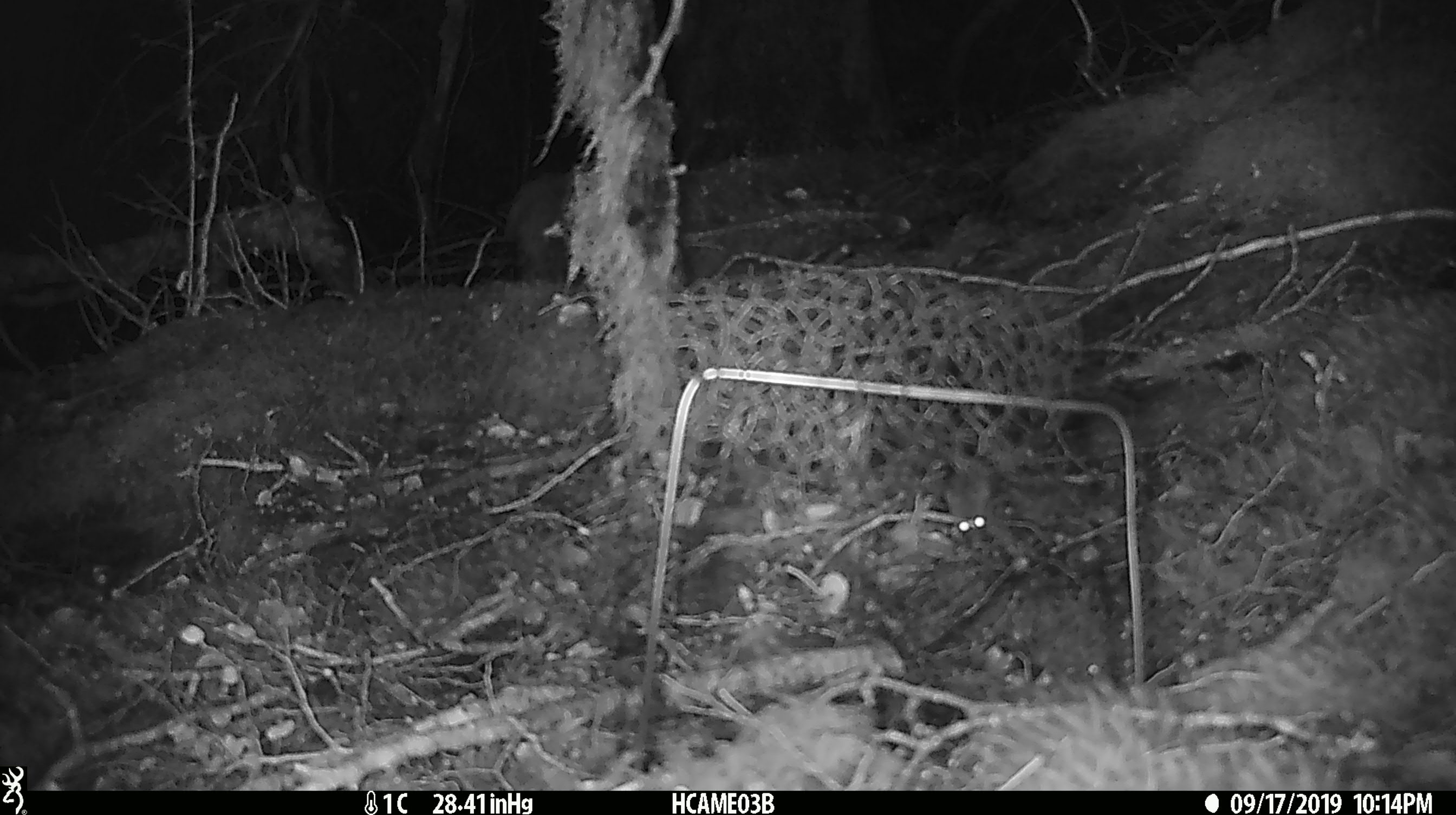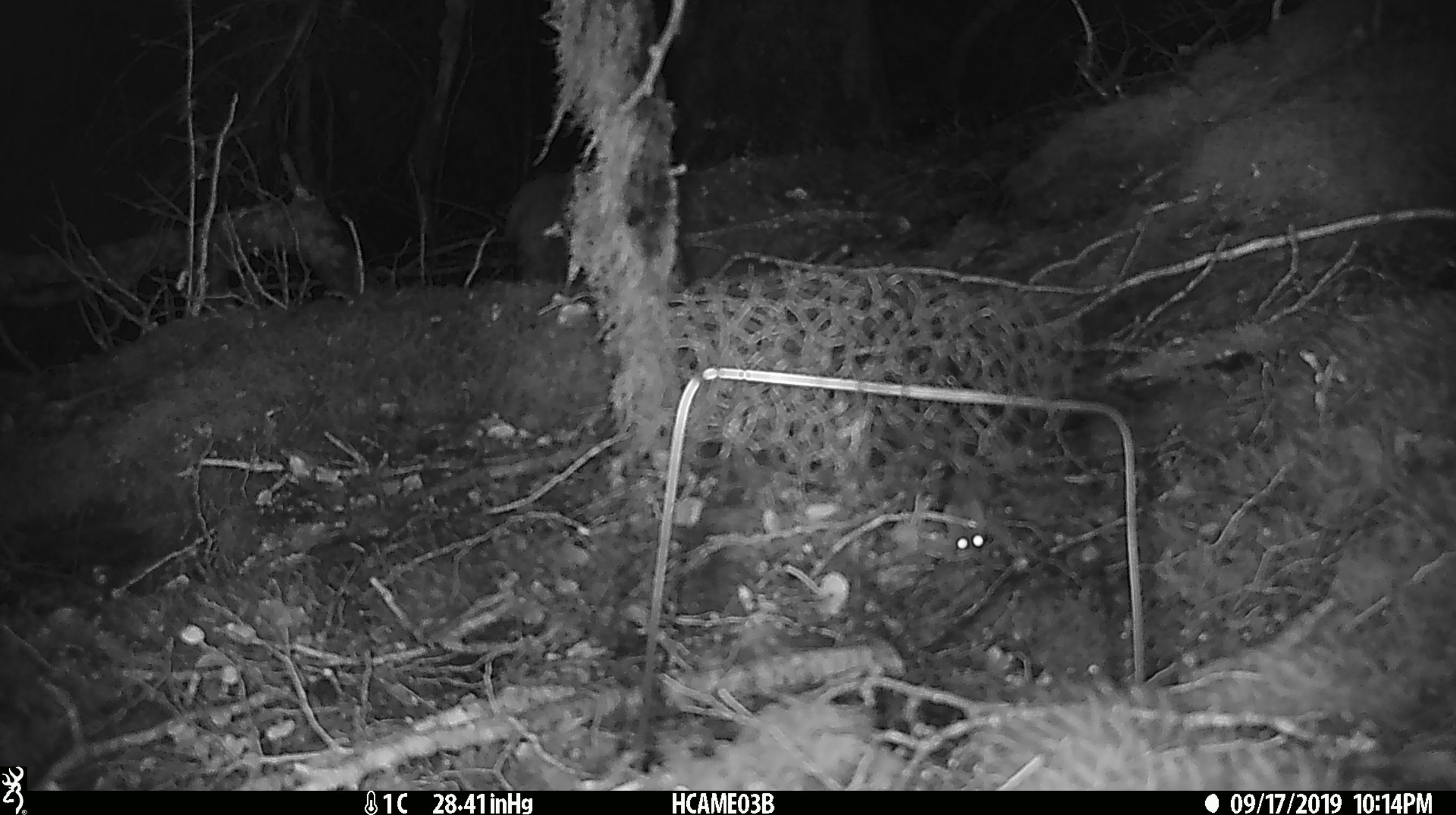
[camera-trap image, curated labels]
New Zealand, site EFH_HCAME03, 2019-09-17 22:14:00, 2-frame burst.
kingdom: Animalia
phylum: Chordata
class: Mammalia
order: Rodentia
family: Muridae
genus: Mus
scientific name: Mus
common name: mouse